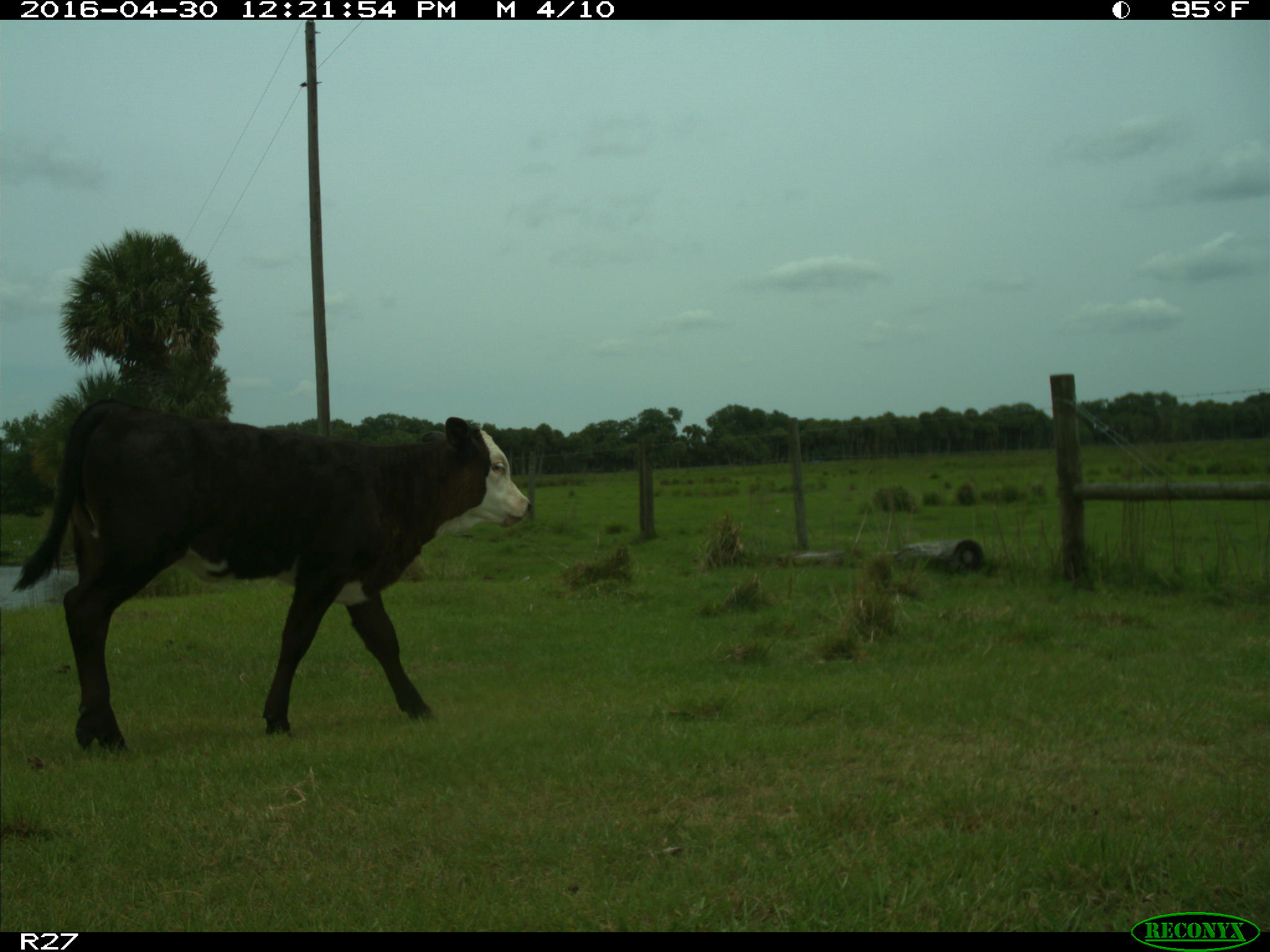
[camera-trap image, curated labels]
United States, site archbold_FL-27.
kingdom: Animalia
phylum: Chordata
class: Mammalia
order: Artiodactyla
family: Bovidae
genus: Bos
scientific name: Bos taurus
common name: domestic cow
Bos taurus (domestic cow).